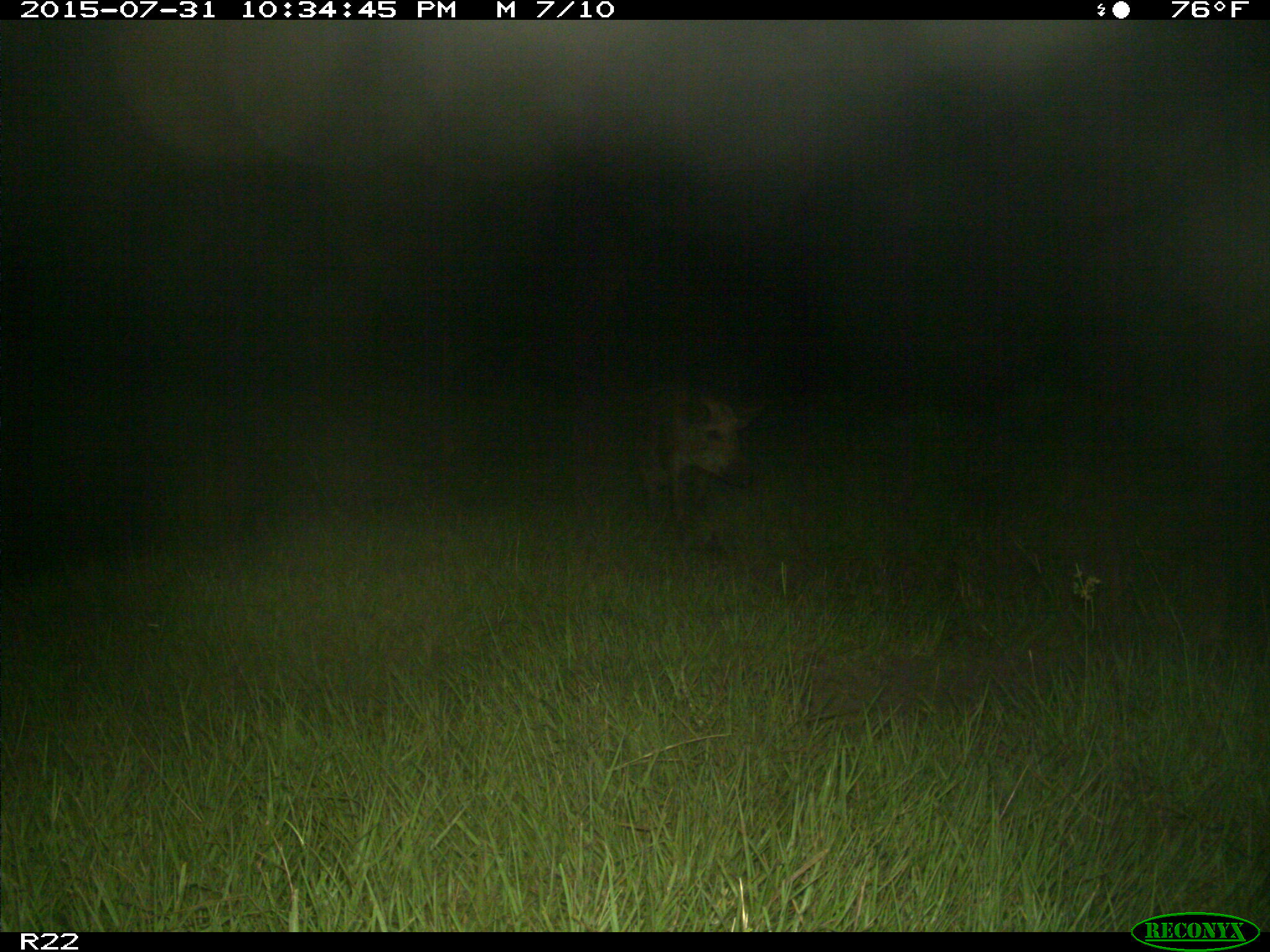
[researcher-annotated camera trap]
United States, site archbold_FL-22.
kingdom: Animalia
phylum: Chordata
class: Mammalia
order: Artiodactyla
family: Suidae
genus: Sus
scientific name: Sus scrofa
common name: wild boar